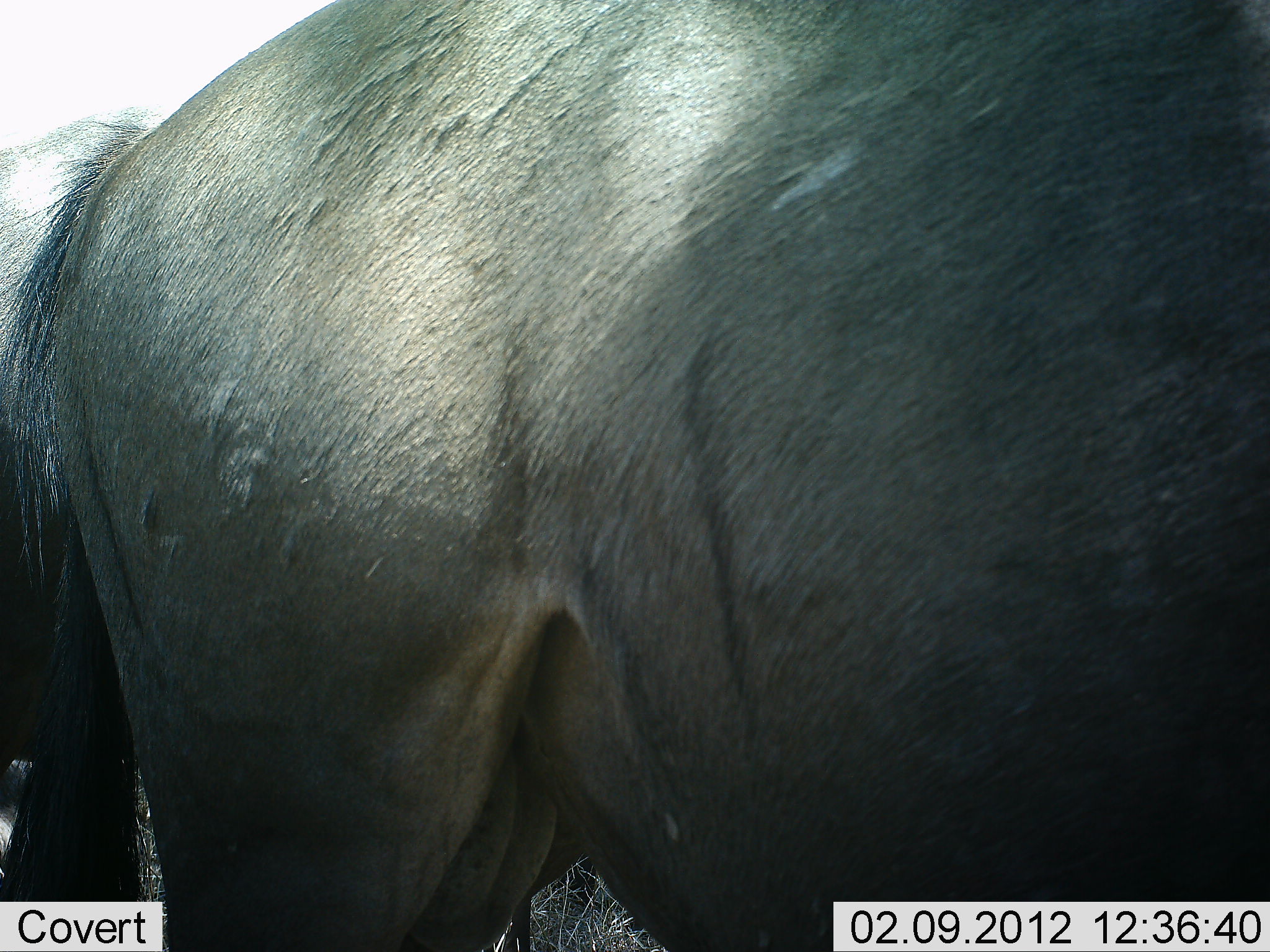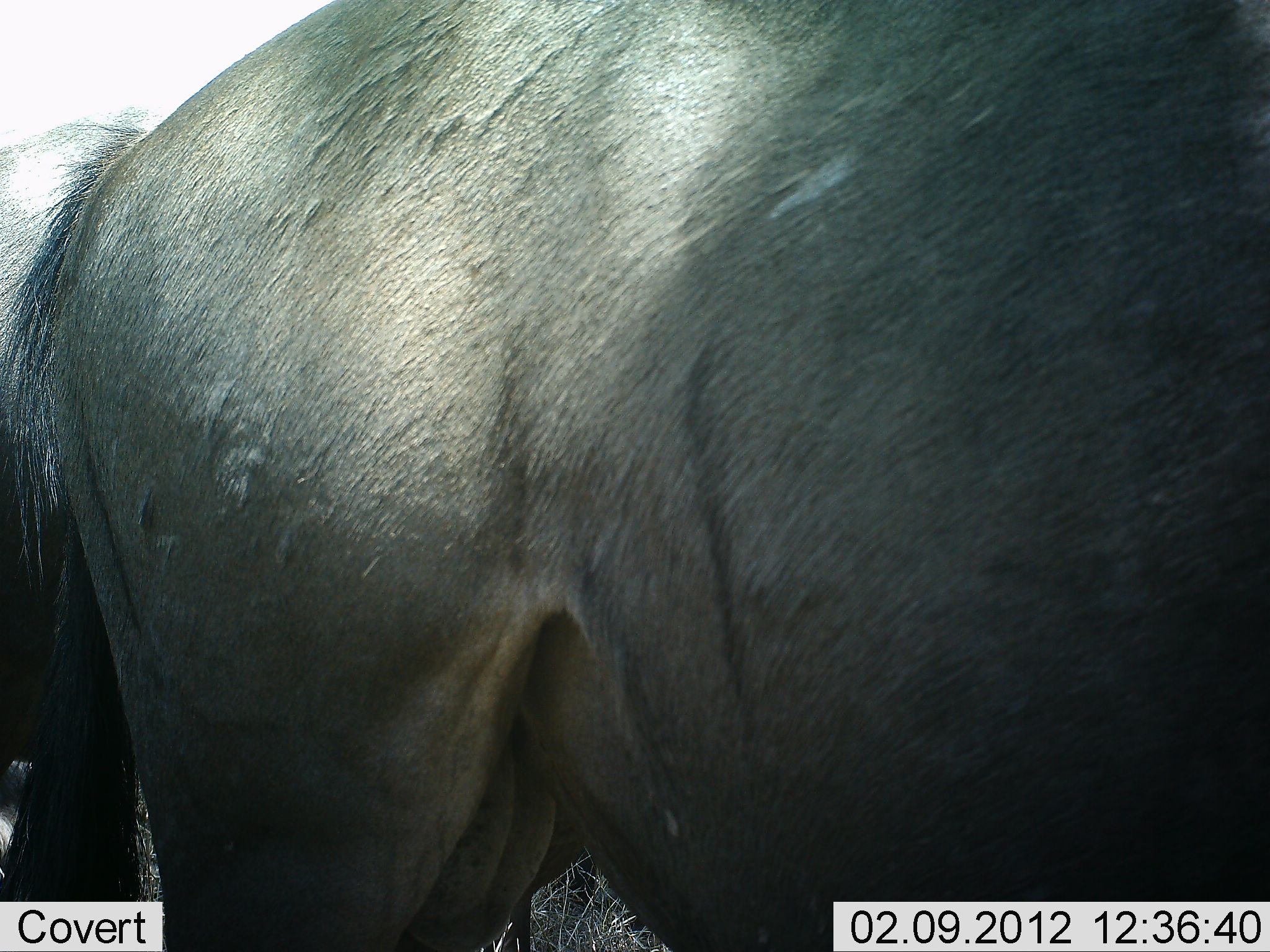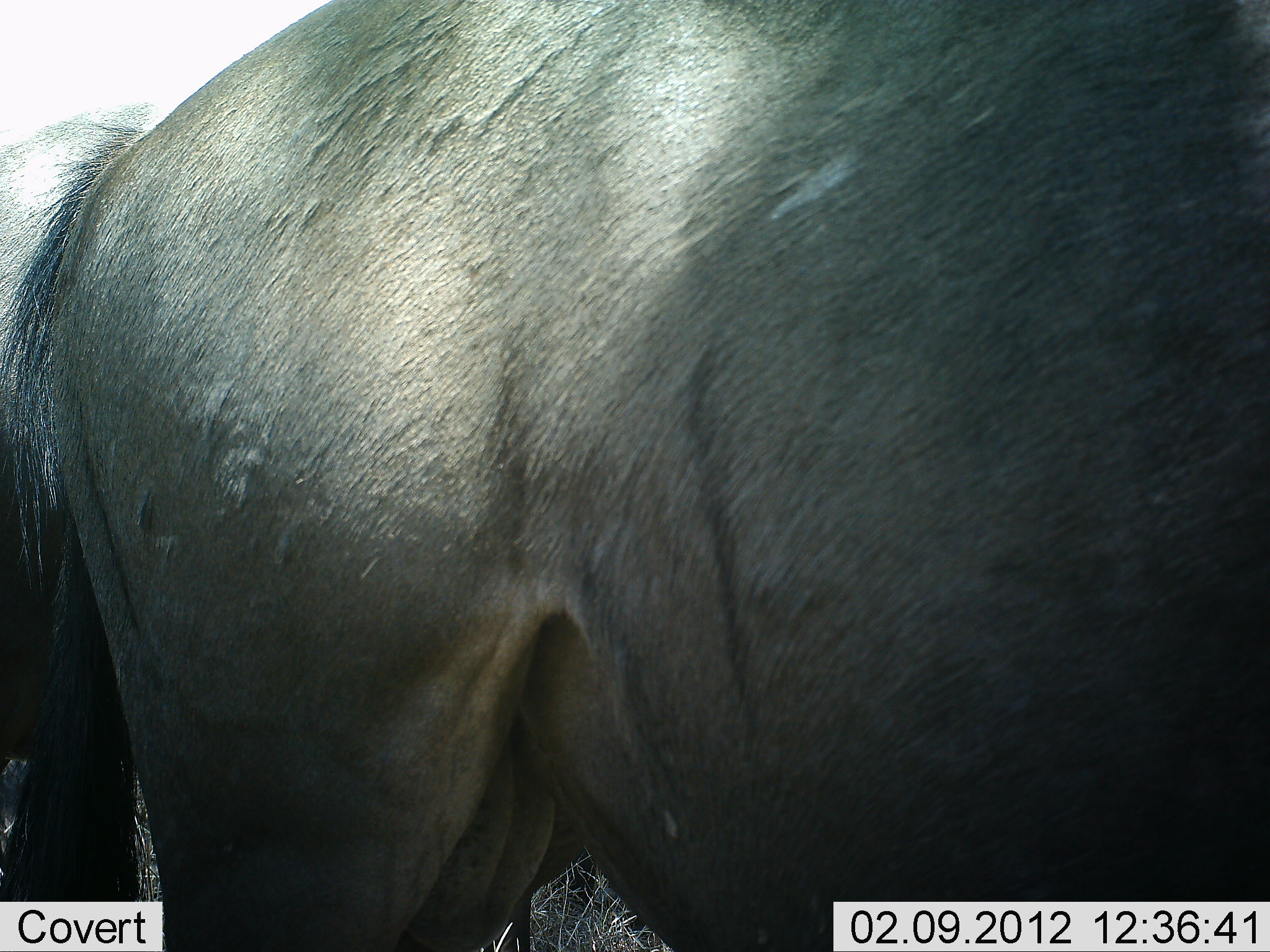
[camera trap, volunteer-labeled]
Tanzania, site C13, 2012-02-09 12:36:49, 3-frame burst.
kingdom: Animalia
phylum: Chordata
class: Mammalia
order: Artiodactyla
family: Bovidae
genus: Connochaetes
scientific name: Connochaetes taurinus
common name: blue wildebeest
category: wildebeest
Wildebeest (blue wildebeest) (Connochaetes taurinus), count 1. Behavior (volunteer vote fractions): standing 100%, resting 0%, moving 0%, interacting 0%. Young present (vote fraction): 0%. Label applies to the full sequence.